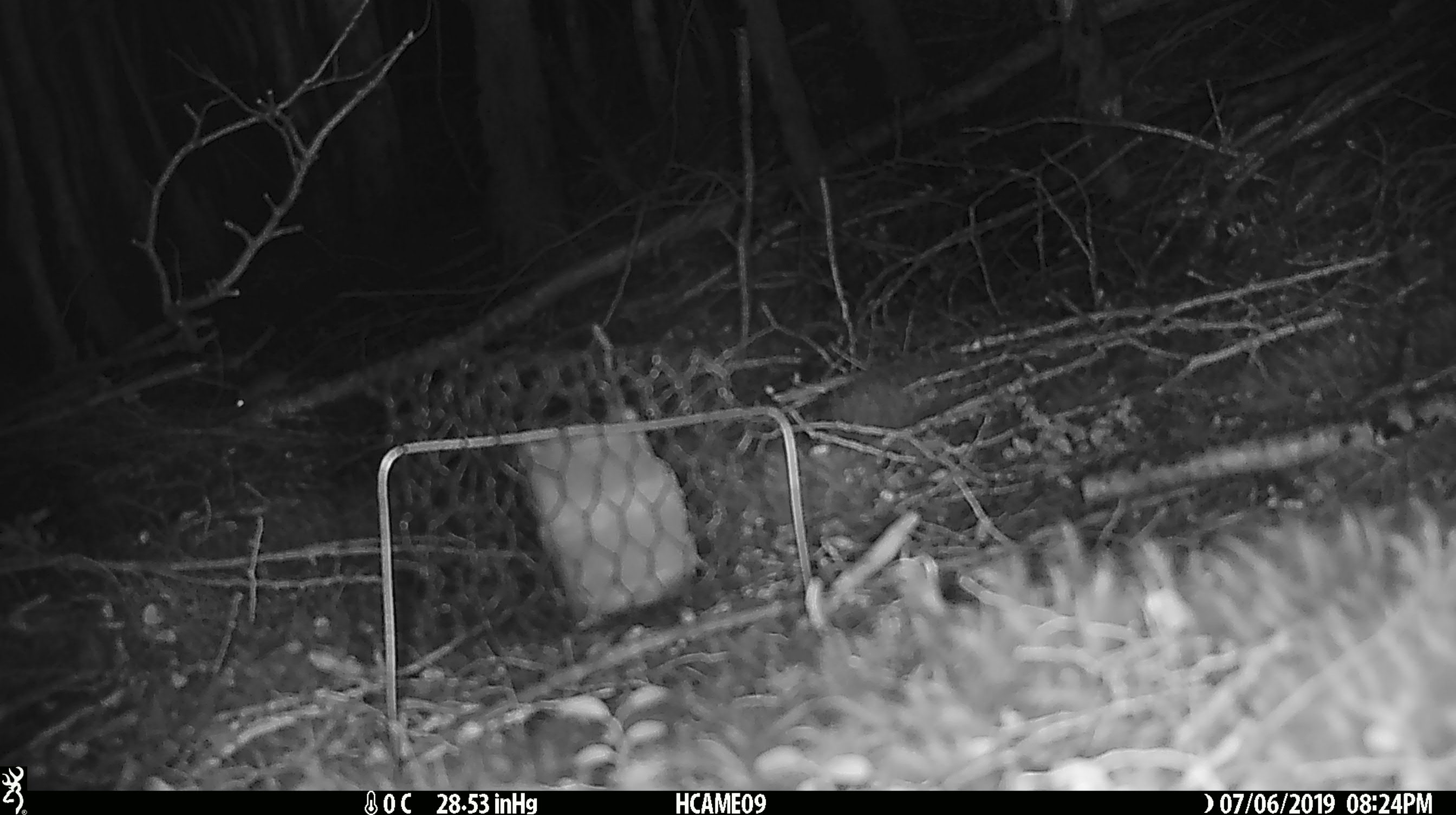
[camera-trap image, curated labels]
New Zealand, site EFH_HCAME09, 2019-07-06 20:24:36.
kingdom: Animalia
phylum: Chordata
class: Mammalia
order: Rodentia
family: Muridae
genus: Mus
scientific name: Mus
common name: mouse